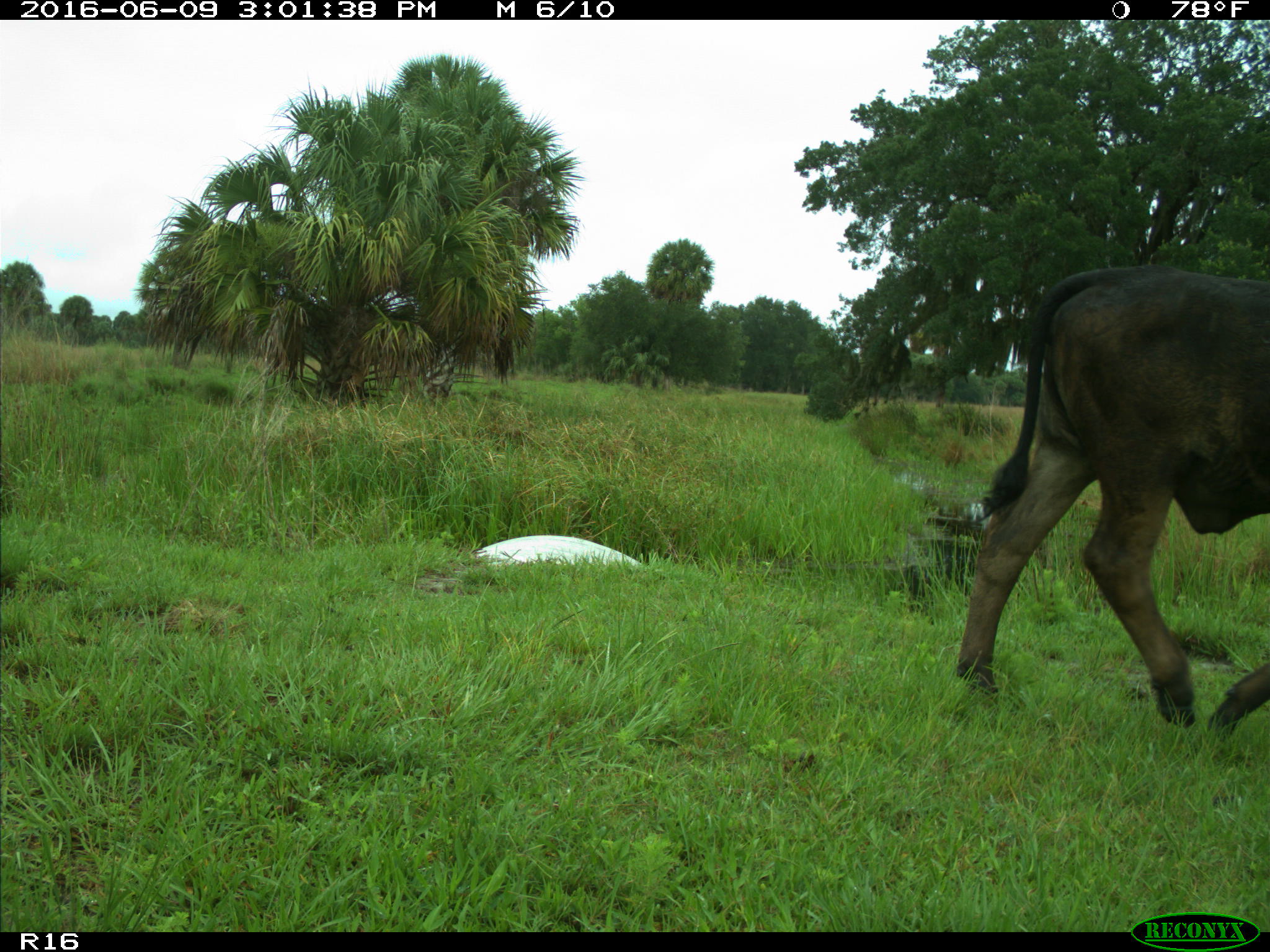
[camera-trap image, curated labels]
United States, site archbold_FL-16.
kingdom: Animalia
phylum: Chordata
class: Mammalia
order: Artiodactyla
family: Bovidae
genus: Bos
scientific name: Bos taurus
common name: domestic cow